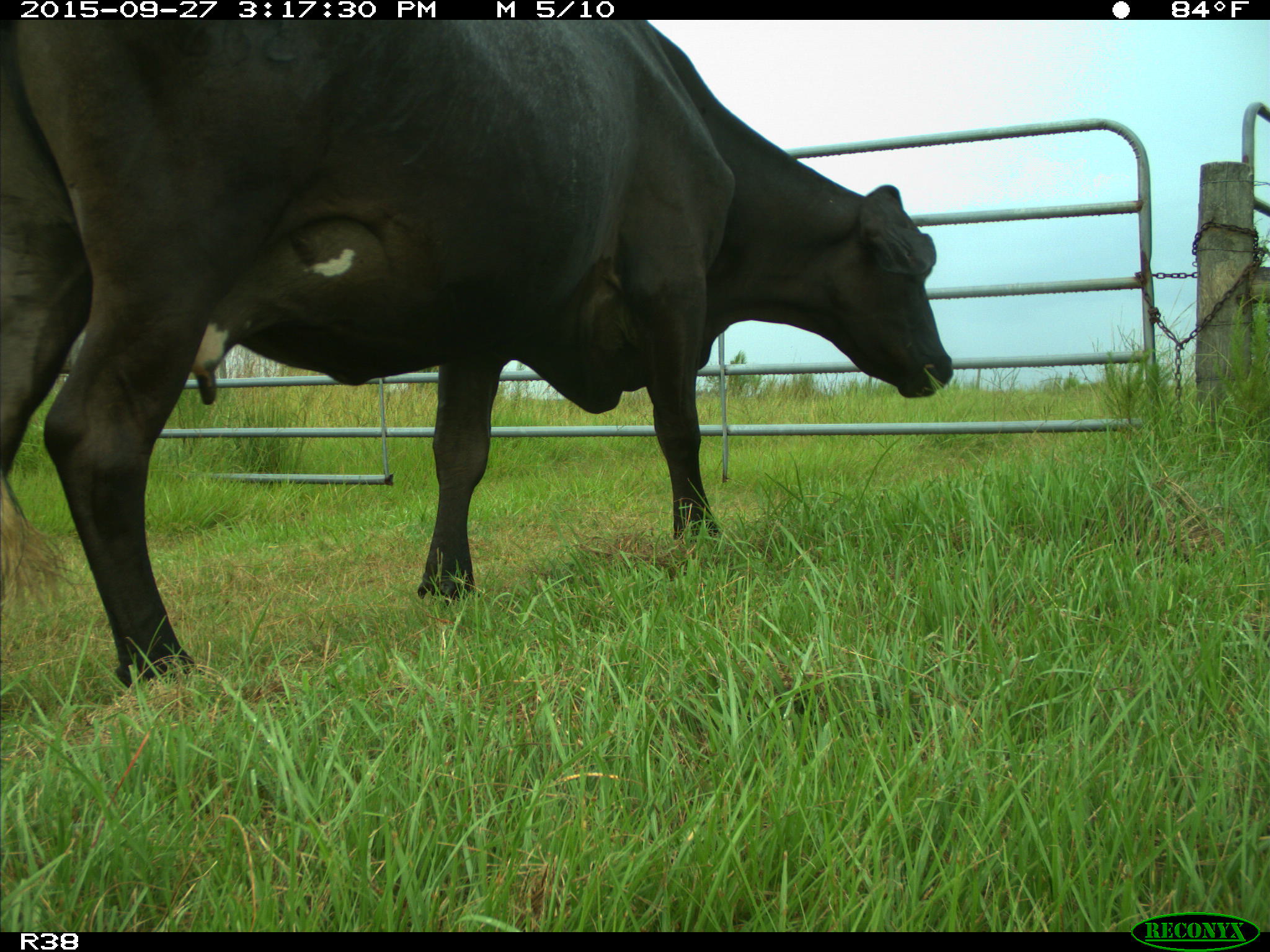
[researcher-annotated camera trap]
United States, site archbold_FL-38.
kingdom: Animalia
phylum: Chordata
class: Mammalia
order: Artiodactyla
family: Bovidae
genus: Bos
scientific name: Bos taurus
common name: domestic cow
Bos taurus (domestic cow).